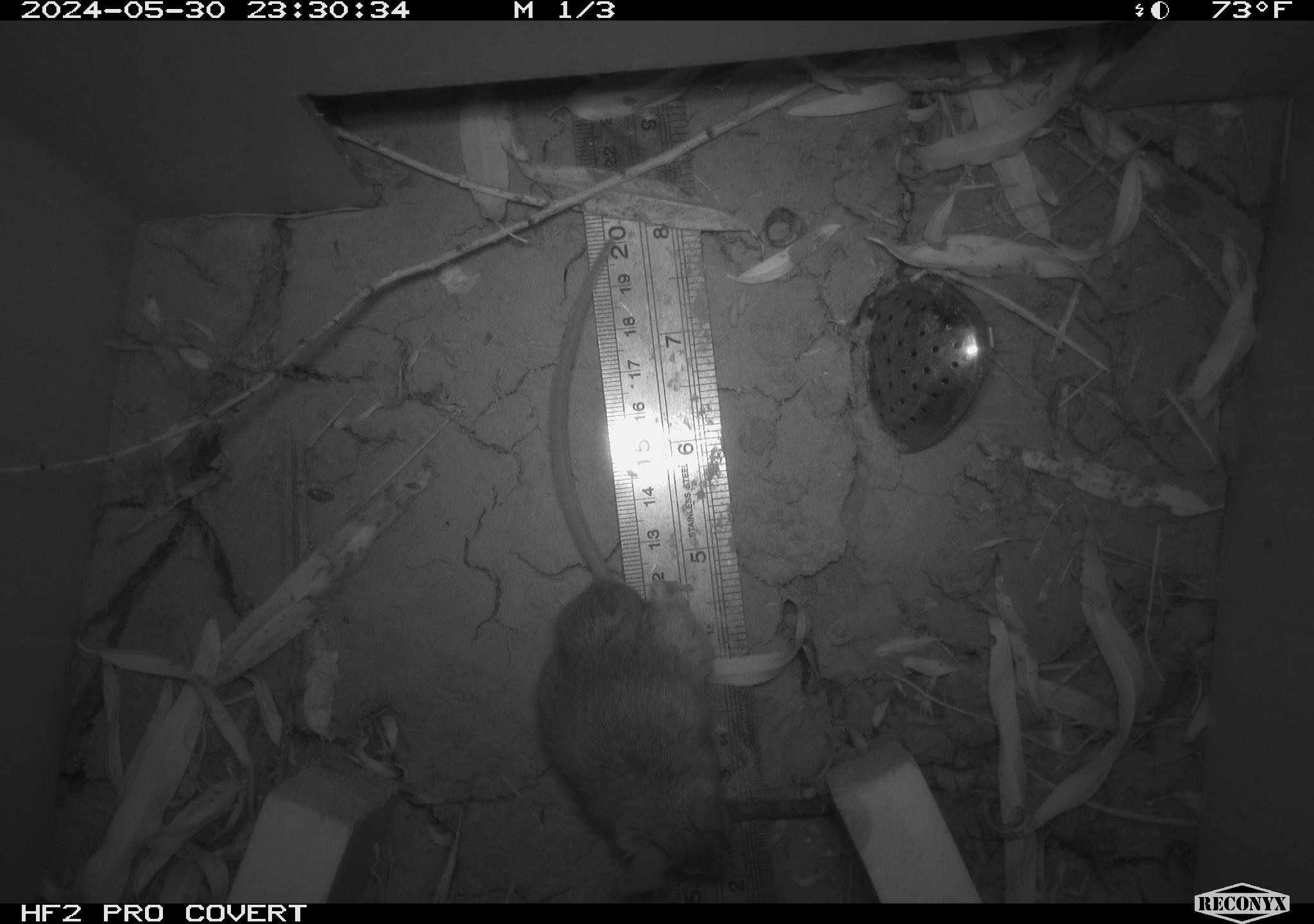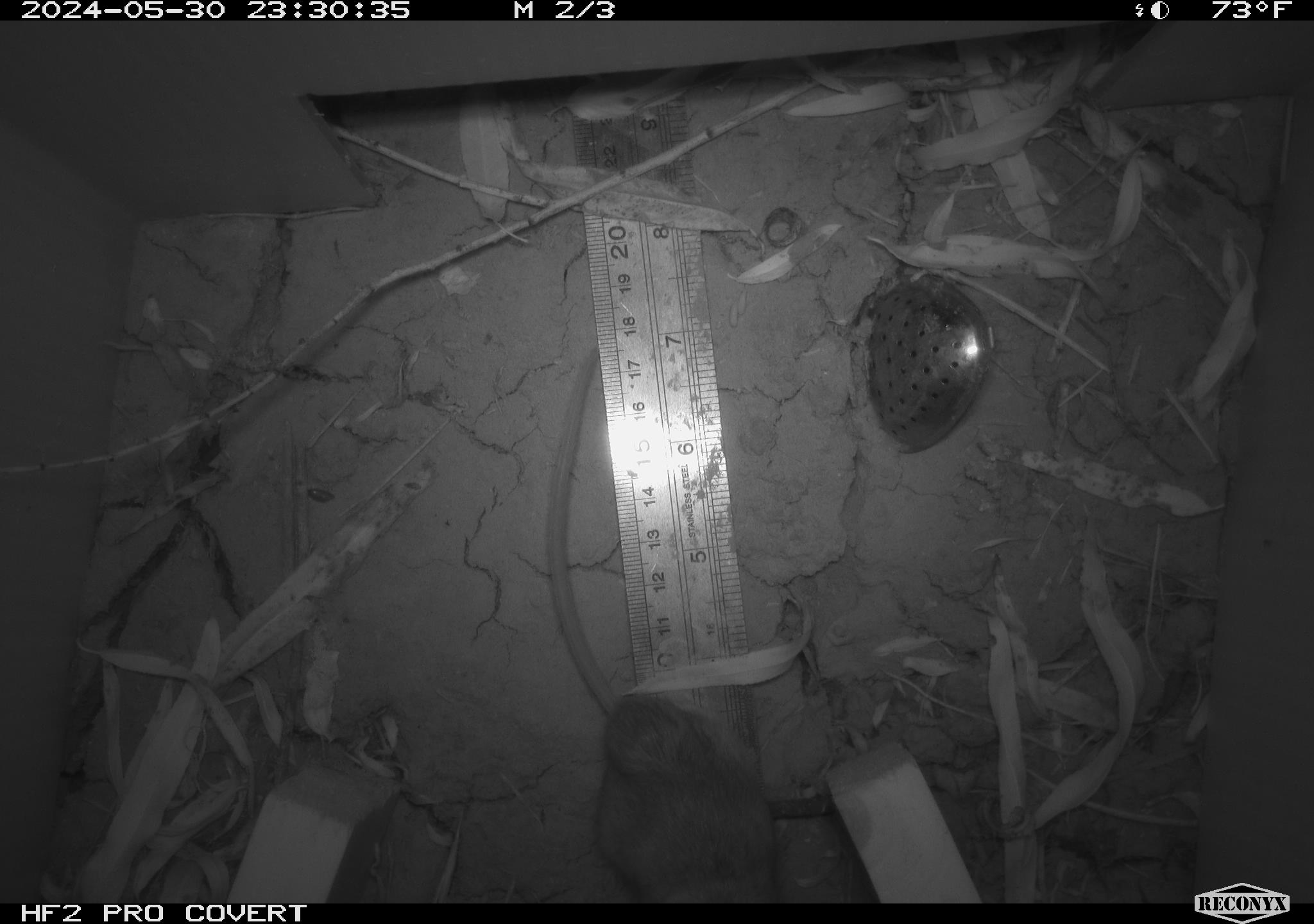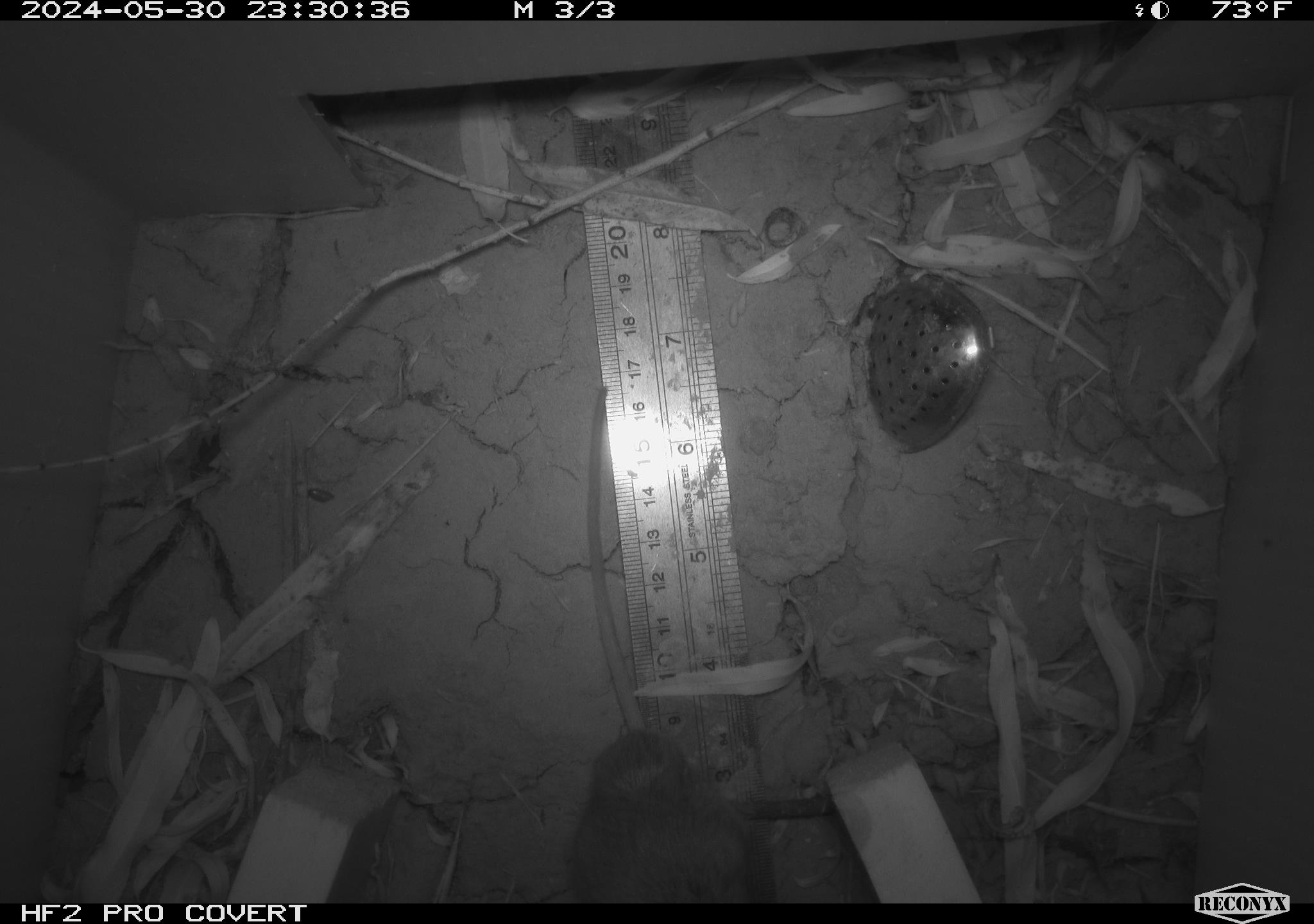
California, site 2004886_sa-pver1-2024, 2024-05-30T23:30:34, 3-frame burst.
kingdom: Animalia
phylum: Chordata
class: Mammalia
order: Rodentia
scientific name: Rodentia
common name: mouse species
Mouse species (Rodentia).